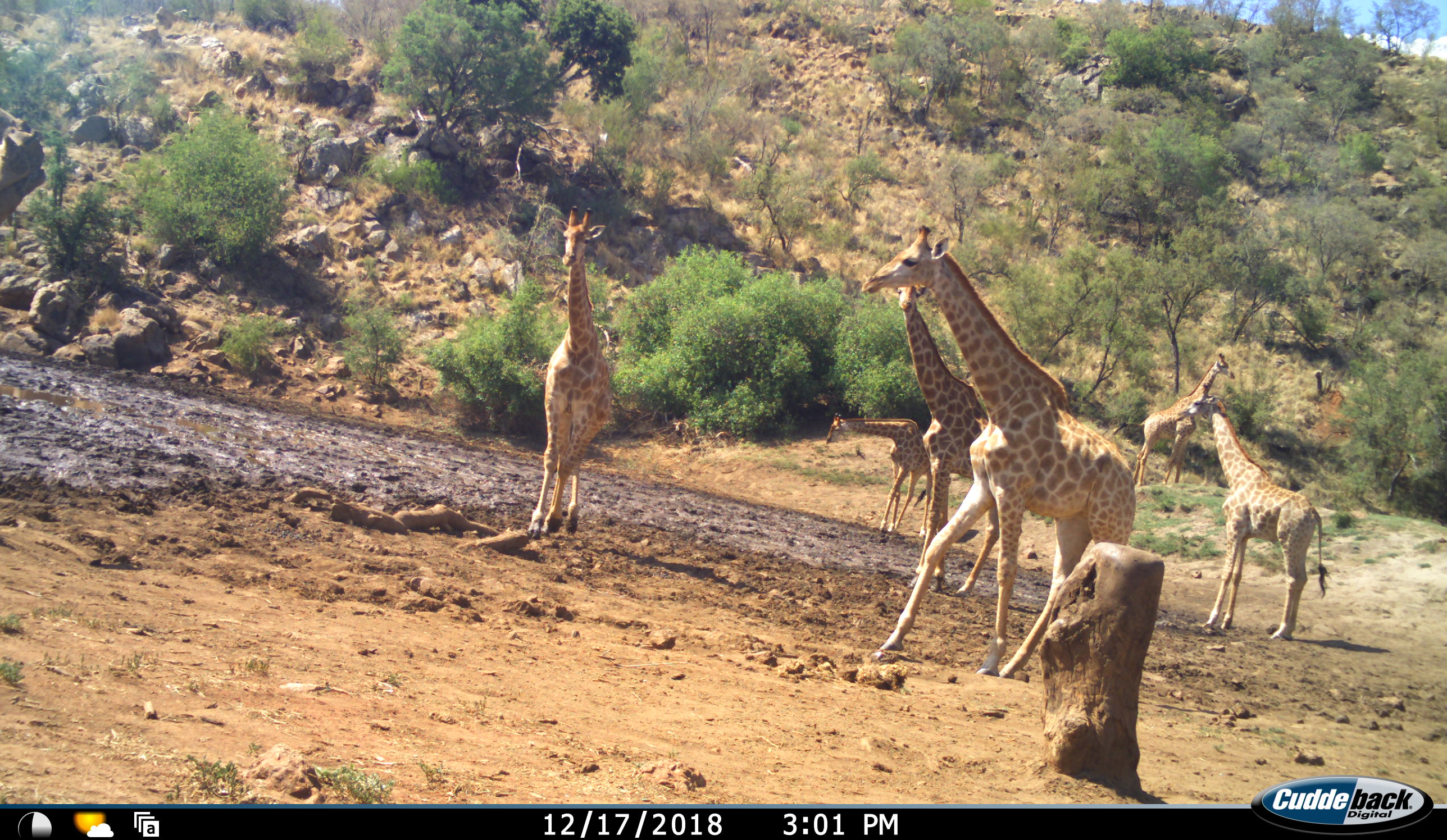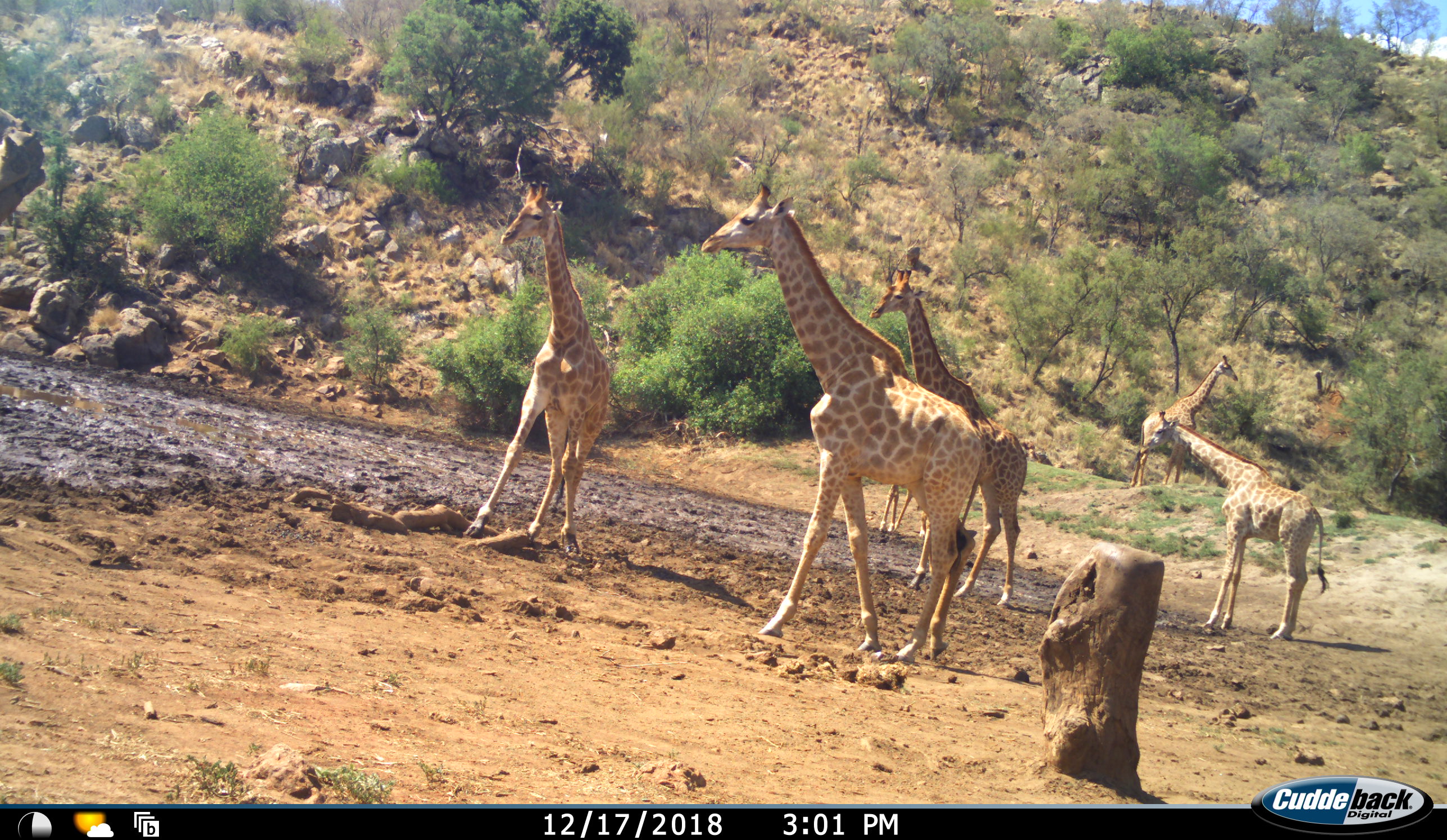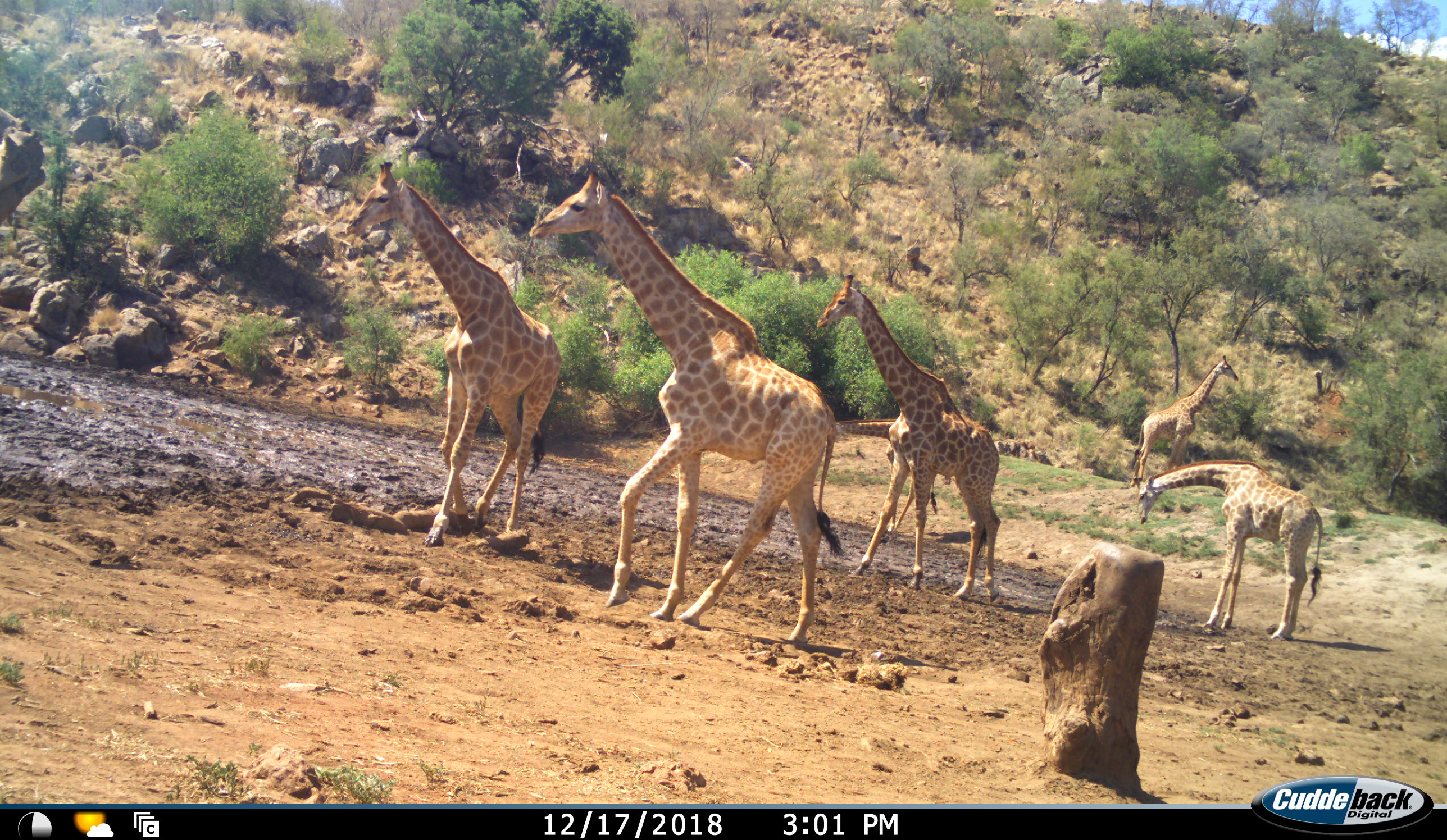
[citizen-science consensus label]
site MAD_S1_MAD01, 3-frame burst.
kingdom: Animalia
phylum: Chordata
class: Mammalia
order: Artiodactyla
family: Giraffidae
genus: Giraffa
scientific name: Giraffa camelopardalis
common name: giraffe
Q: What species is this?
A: Giraffe (Giraffa camelopardalis).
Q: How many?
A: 6.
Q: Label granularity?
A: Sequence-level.